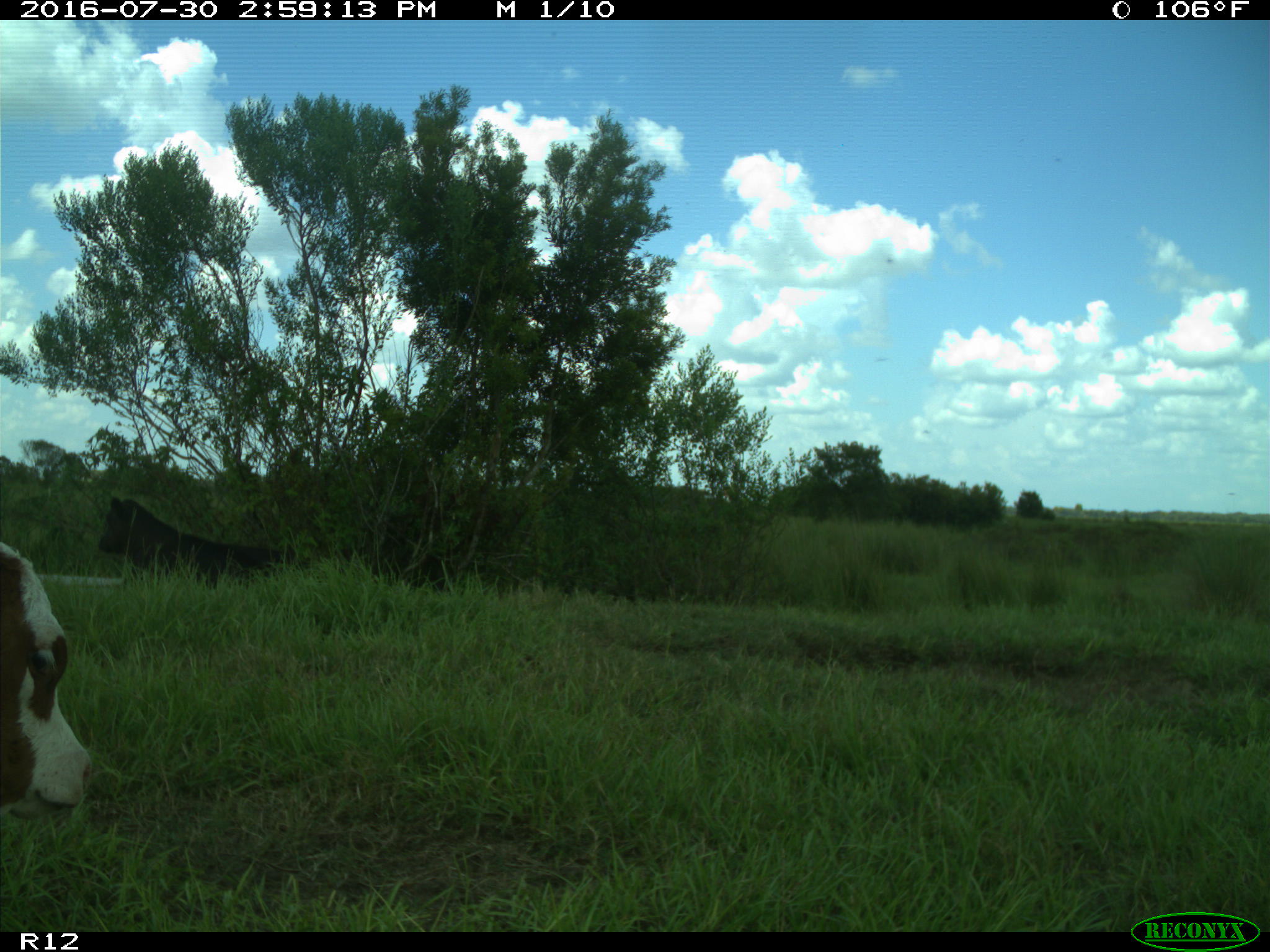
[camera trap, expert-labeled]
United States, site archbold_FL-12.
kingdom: Animalia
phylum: Chordata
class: Mammalia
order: Artiodactyla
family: Bovidae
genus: Bos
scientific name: Bos taurus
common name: domestic cow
Bos taurus (domestic cow).